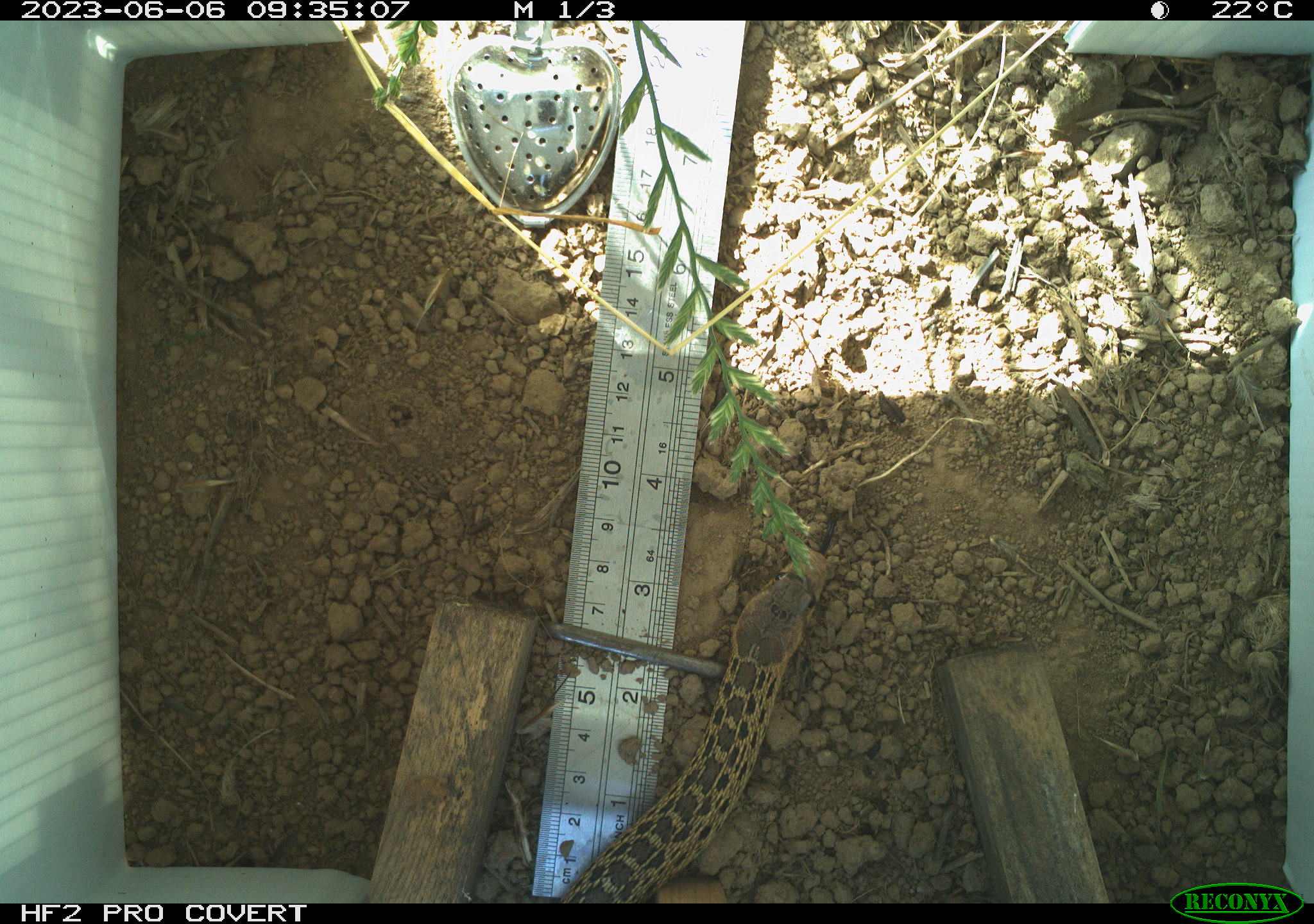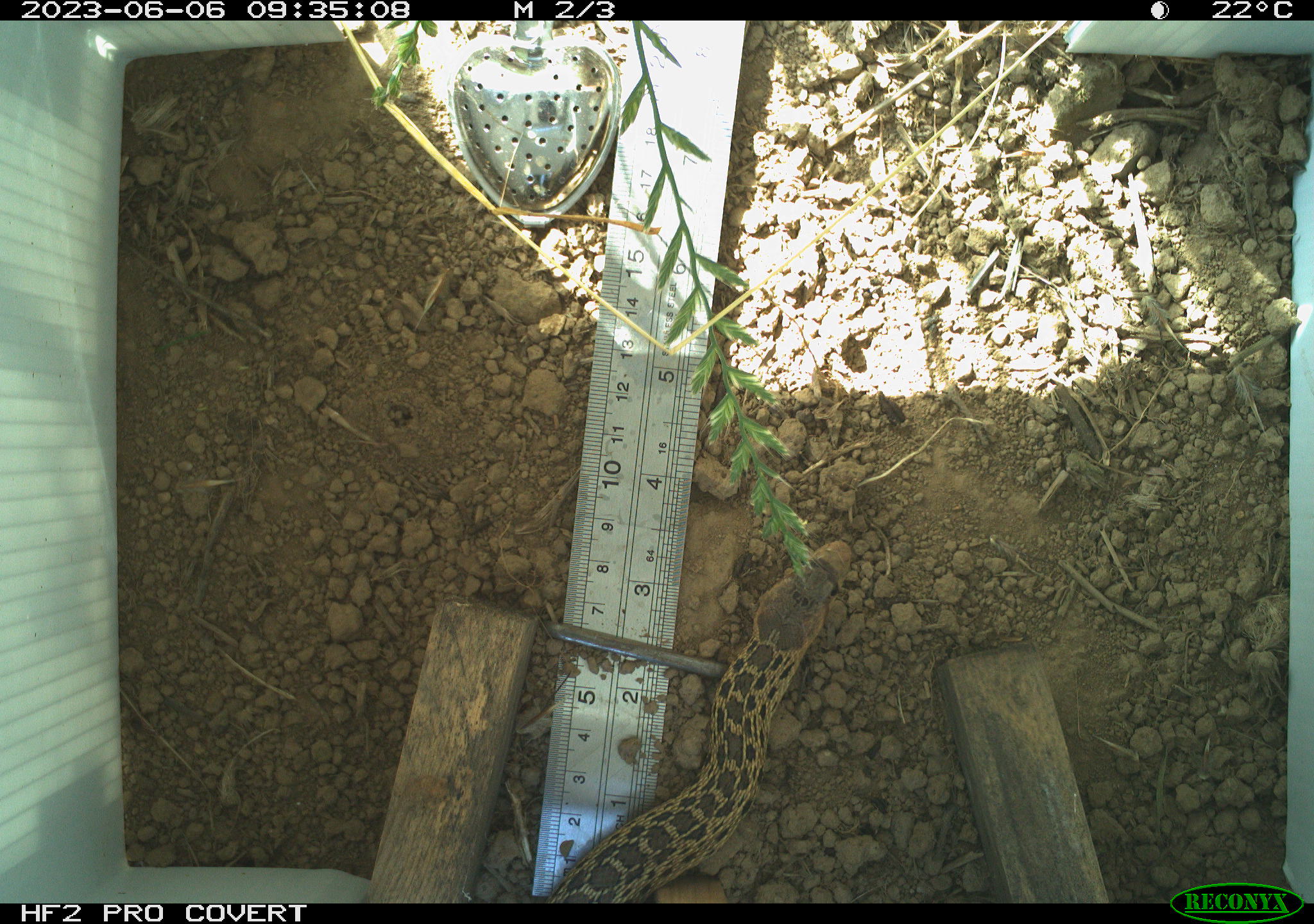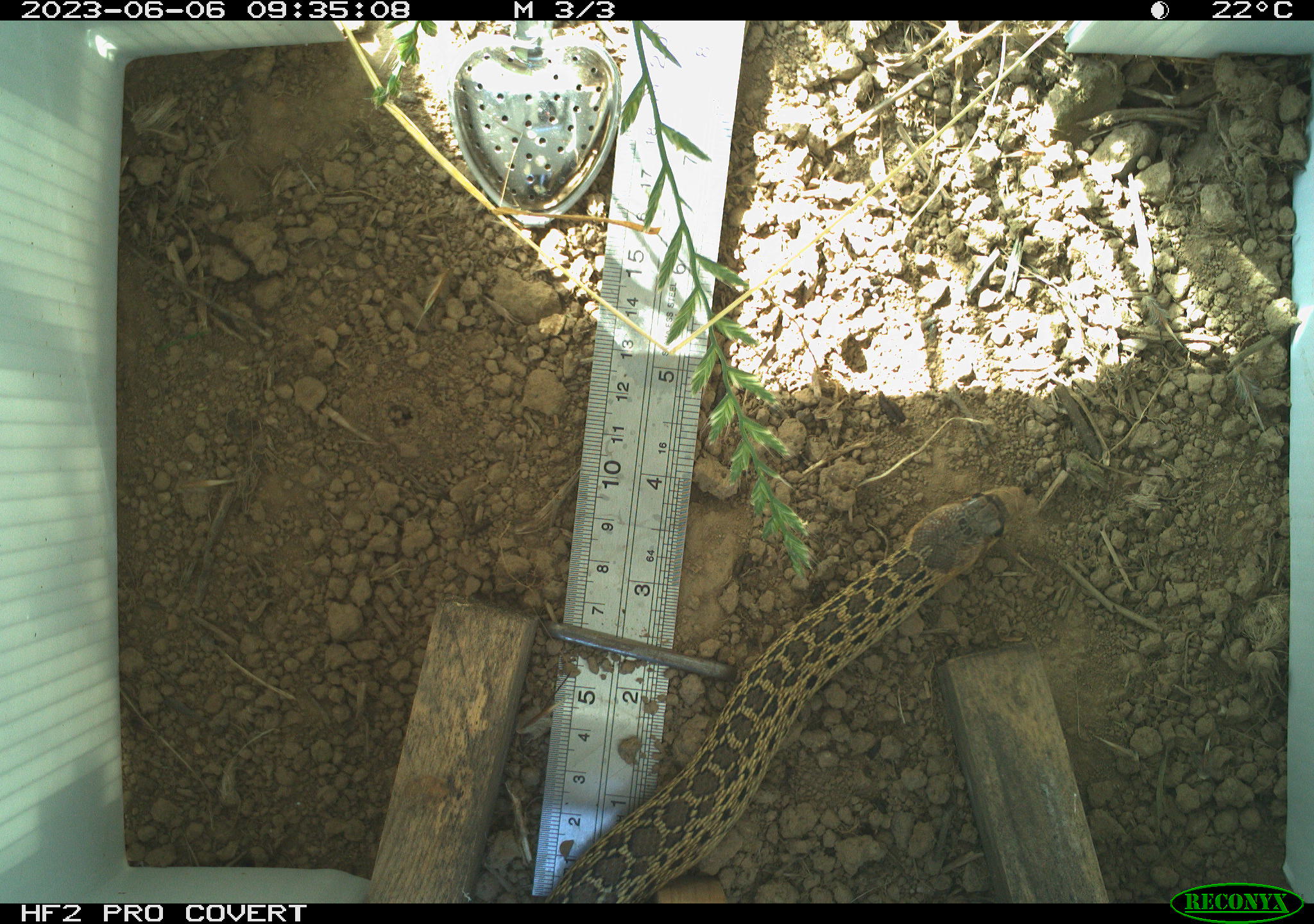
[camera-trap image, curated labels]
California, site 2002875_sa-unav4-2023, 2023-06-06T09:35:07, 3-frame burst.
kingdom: Animalia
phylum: Chordata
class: Reptilia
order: Squamata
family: Anguidae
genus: Elgaria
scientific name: Elgaria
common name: alligator lizards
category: elgaria species